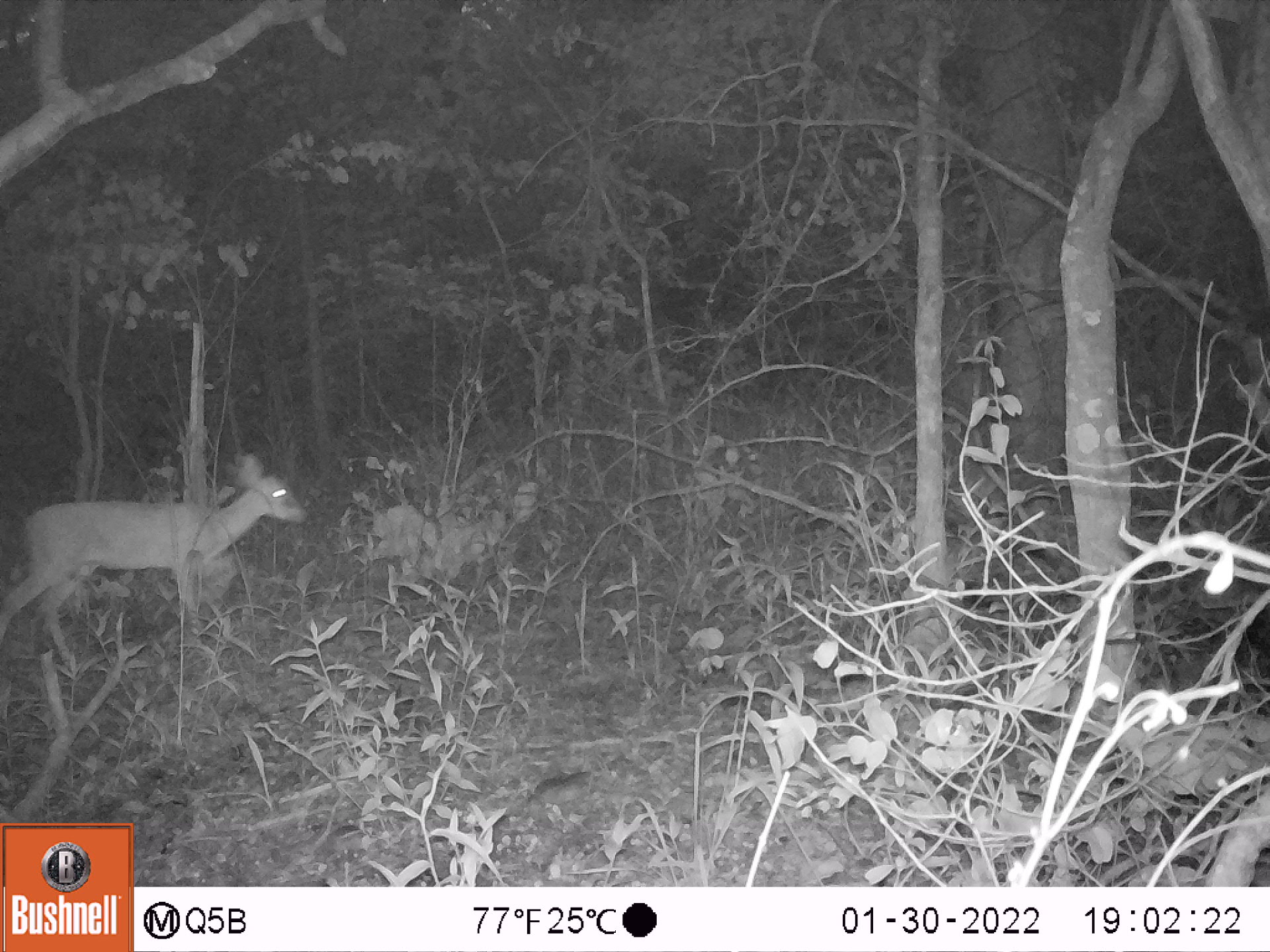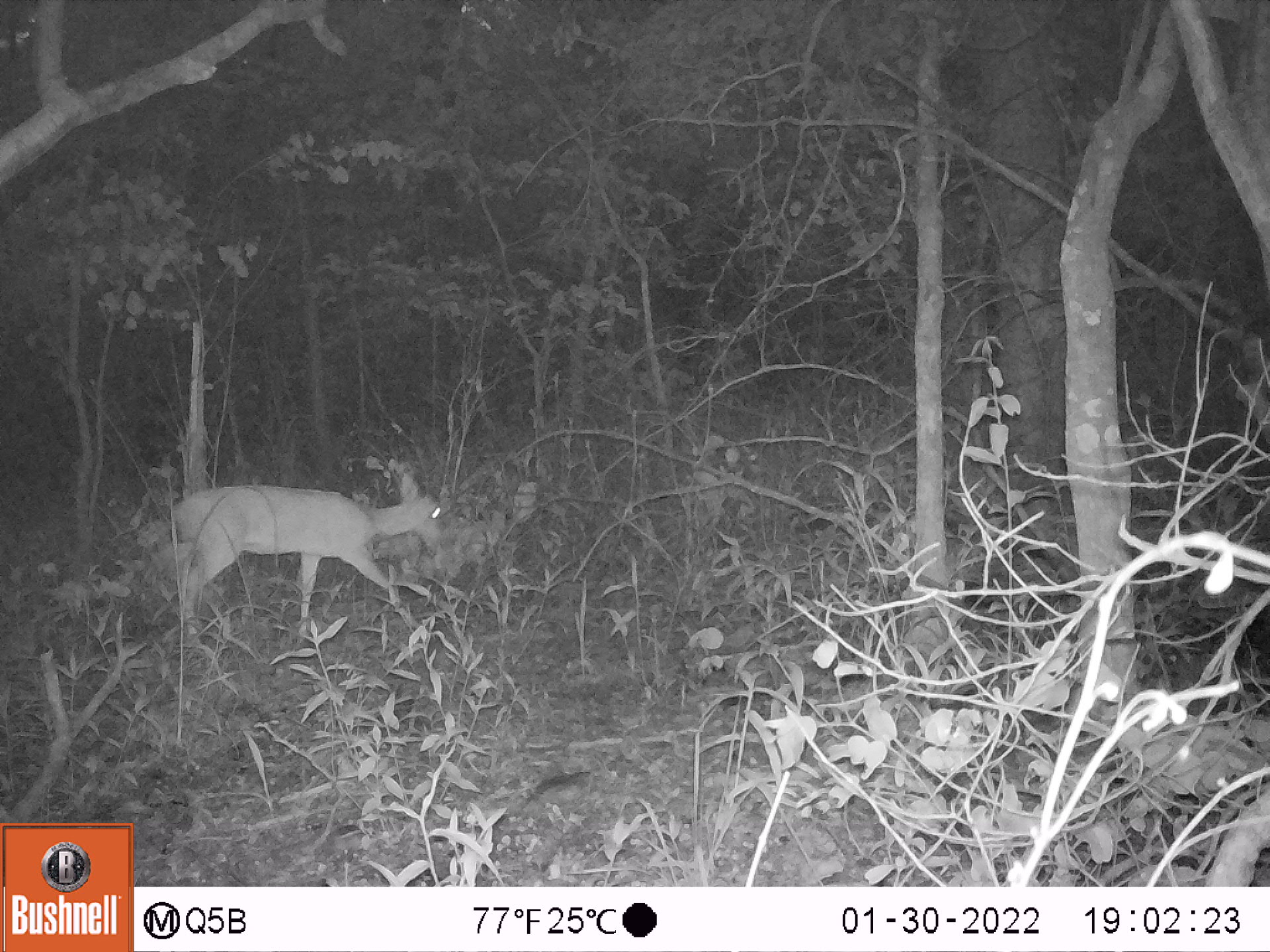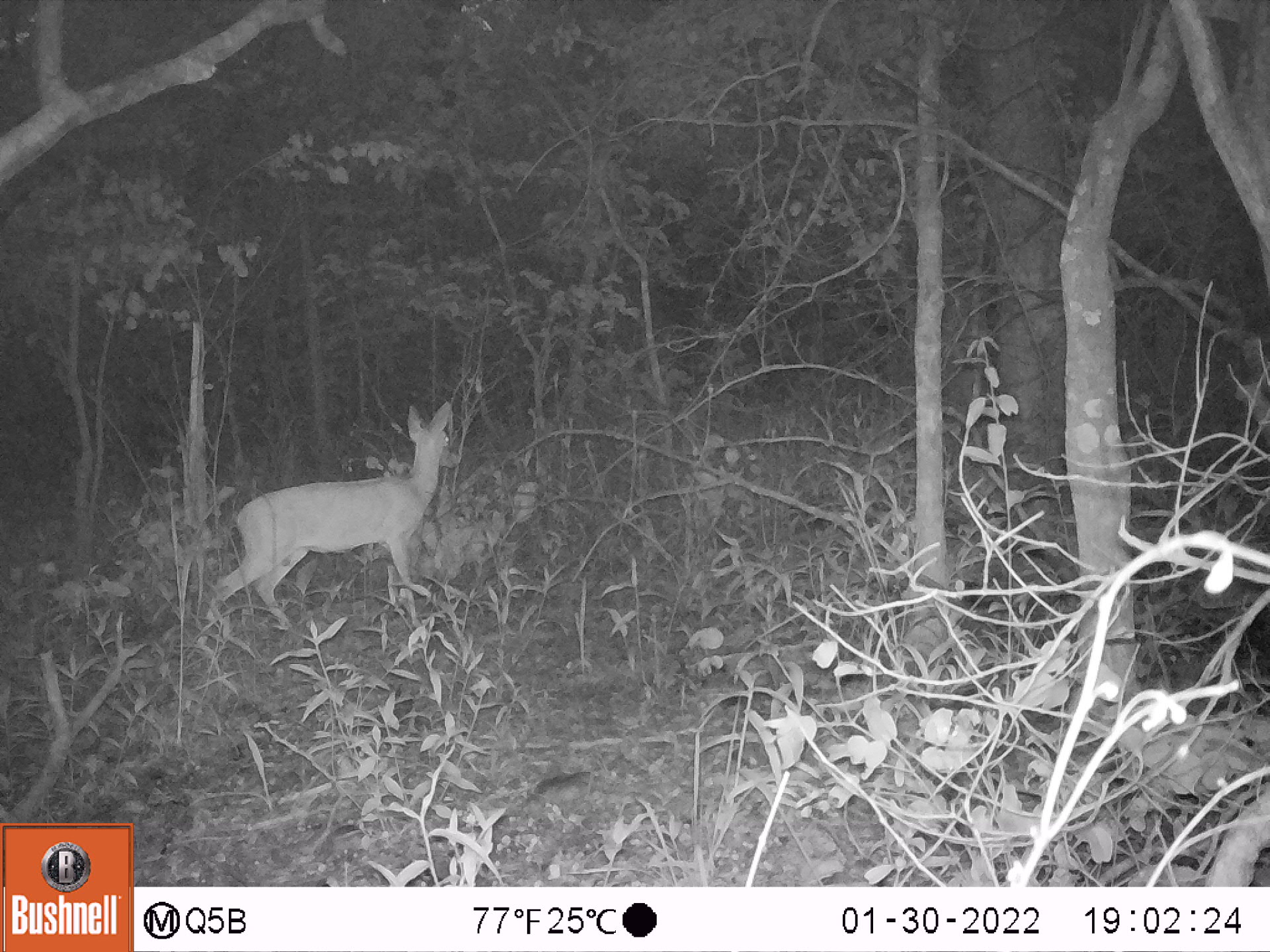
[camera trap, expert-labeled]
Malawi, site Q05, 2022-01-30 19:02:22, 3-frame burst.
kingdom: Animalia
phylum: Chordata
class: Mammalia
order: Artiodactyla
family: Bovidae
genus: Sylvicapra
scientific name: Sylvicapra grimmia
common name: common duiker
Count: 1.